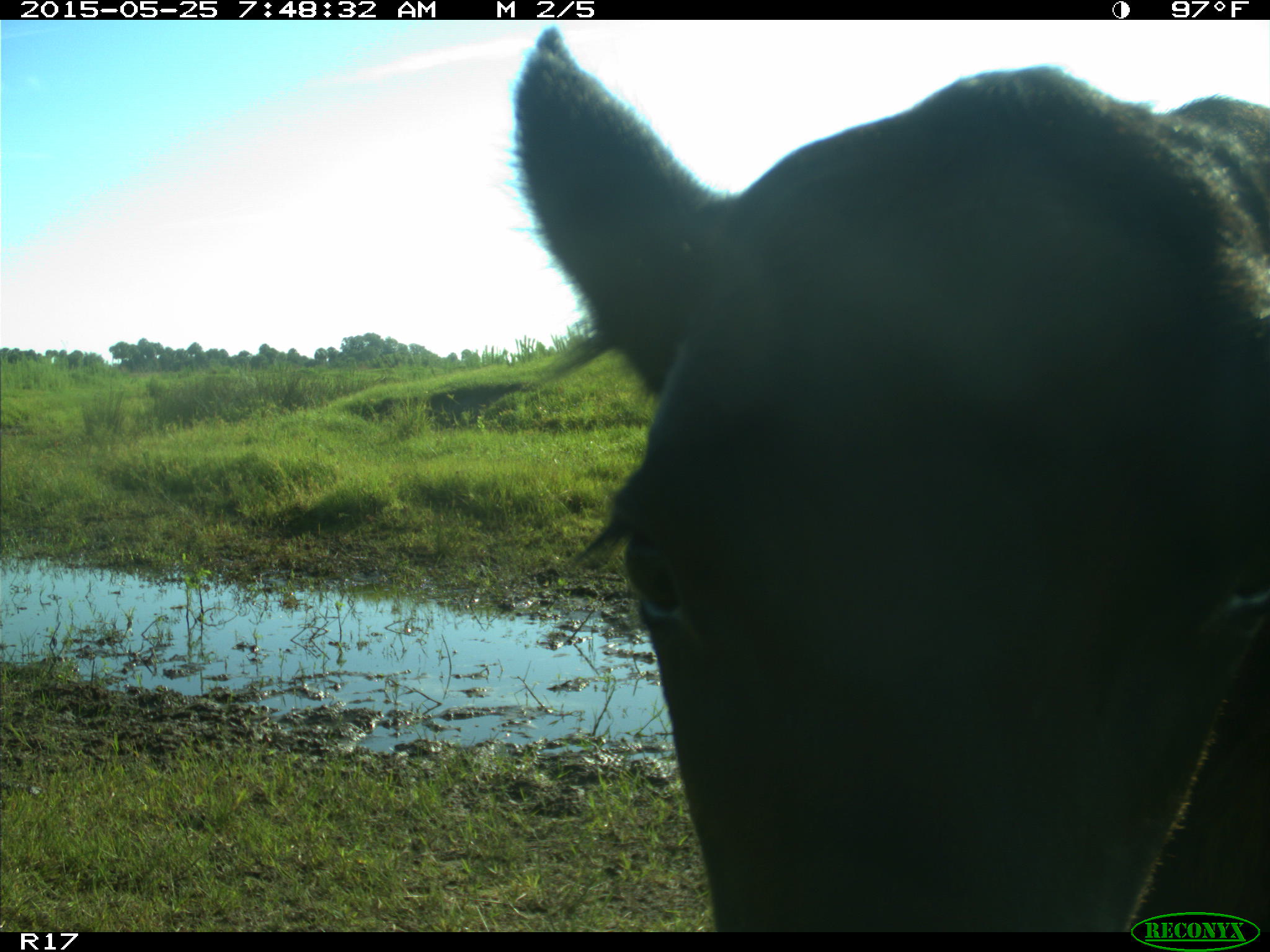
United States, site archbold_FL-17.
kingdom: Animalia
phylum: Chordata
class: Mammalia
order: Artiodactyla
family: Bovidae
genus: Bos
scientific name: Bos taurus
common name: domestic cow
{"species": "Bos taurus (domestic cow)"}